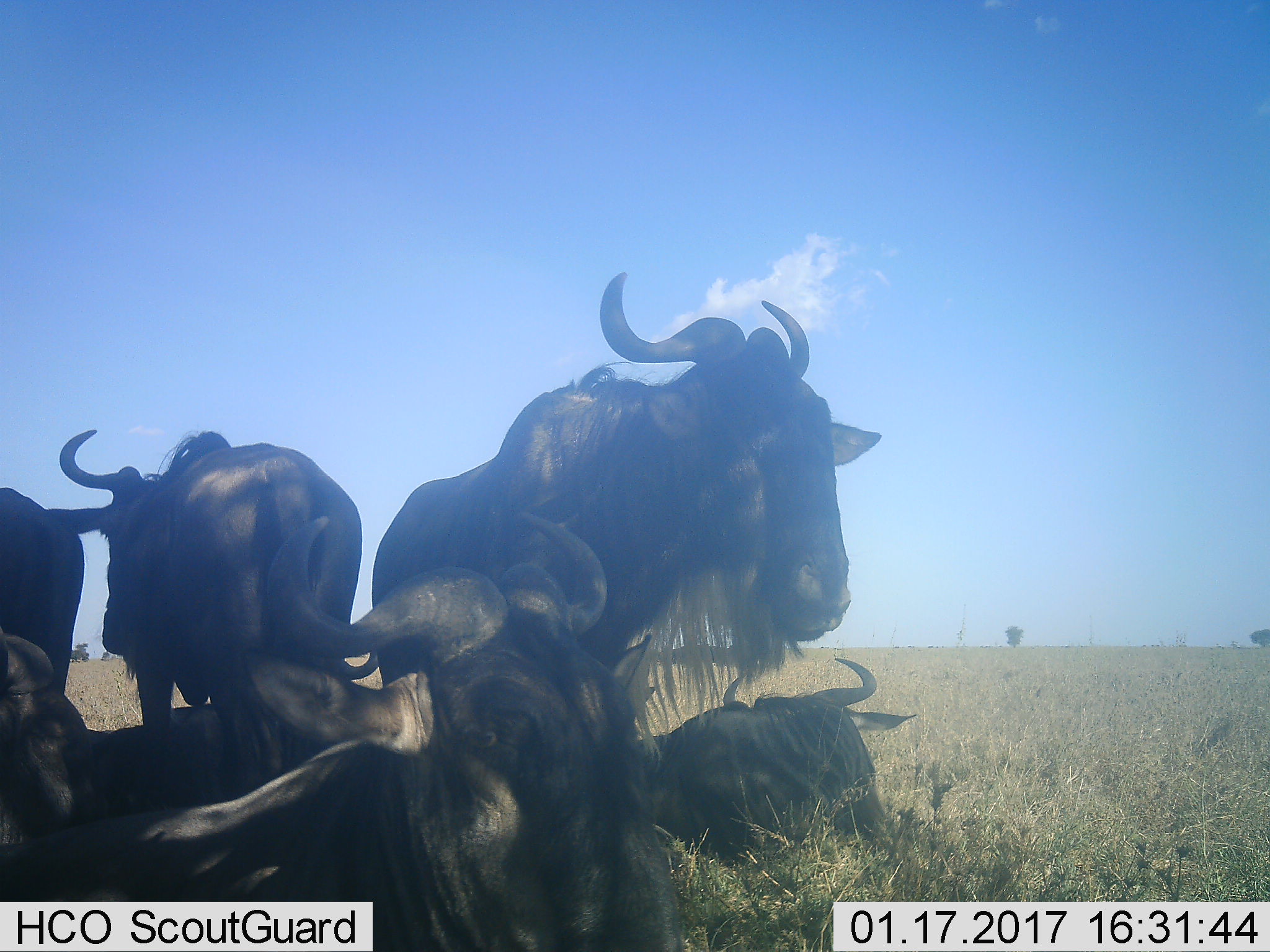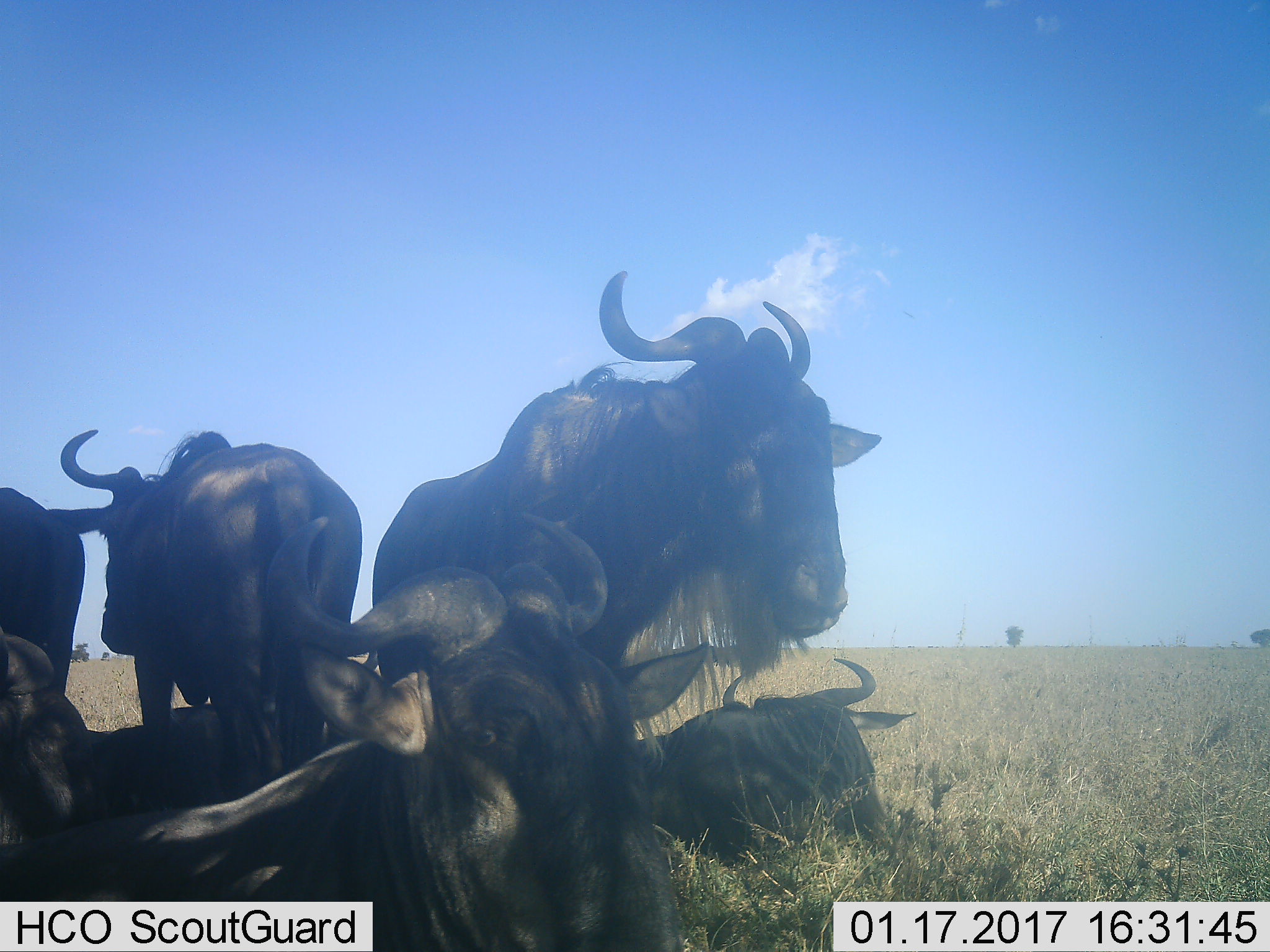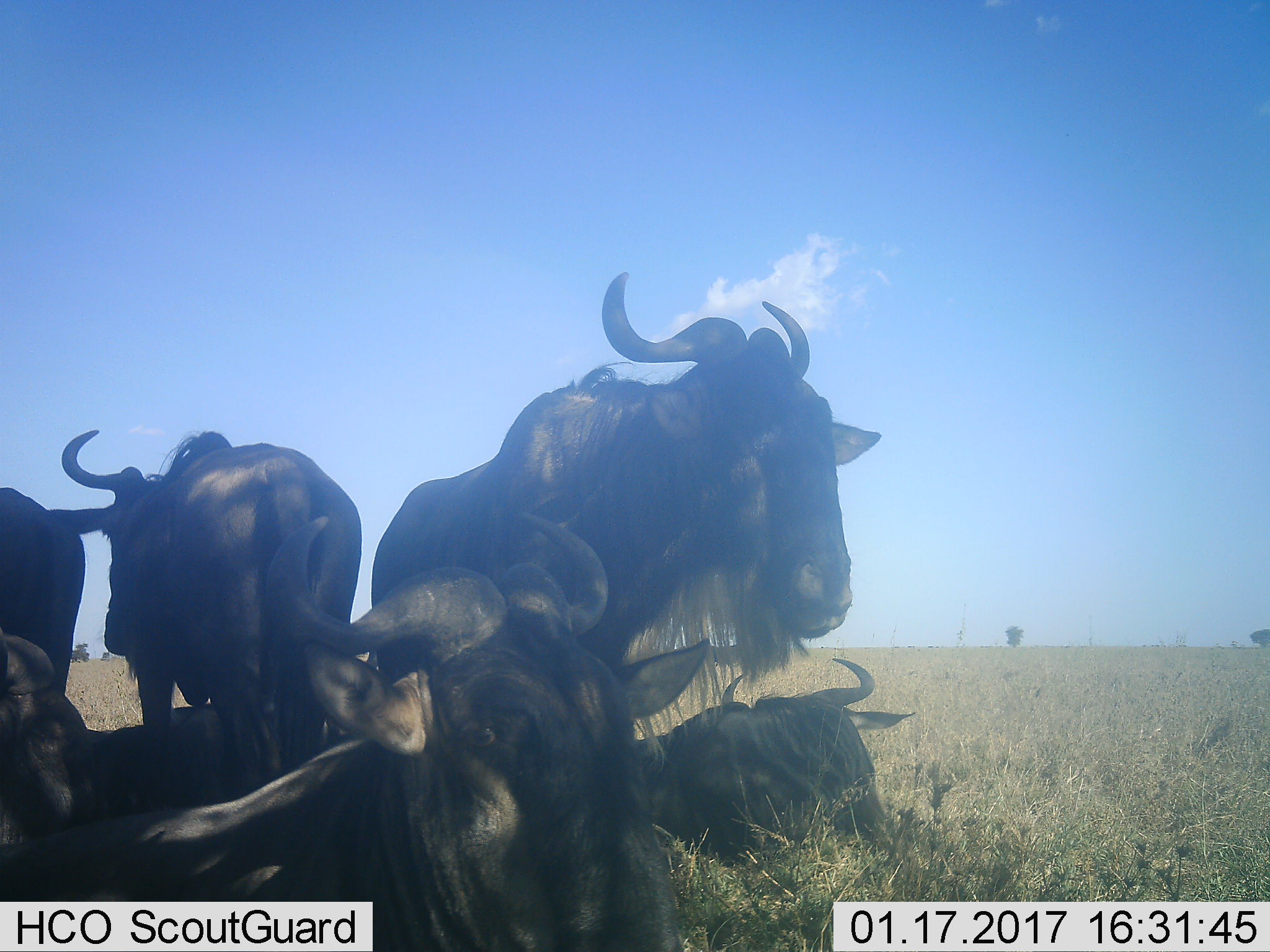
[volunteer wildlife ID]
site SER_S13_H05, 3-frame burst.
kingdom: Animalia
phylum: Chordata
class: Mammalia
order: Artiodactyla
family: Bovidae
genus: Connochaetes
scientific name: Connochaetes taurinus taurinus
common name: blue wildebeest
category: wildebeestblue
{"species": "wildebeestblue (blue wildebeest) (Connochaetes taurinus taurinus)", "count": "6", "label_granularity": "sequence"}